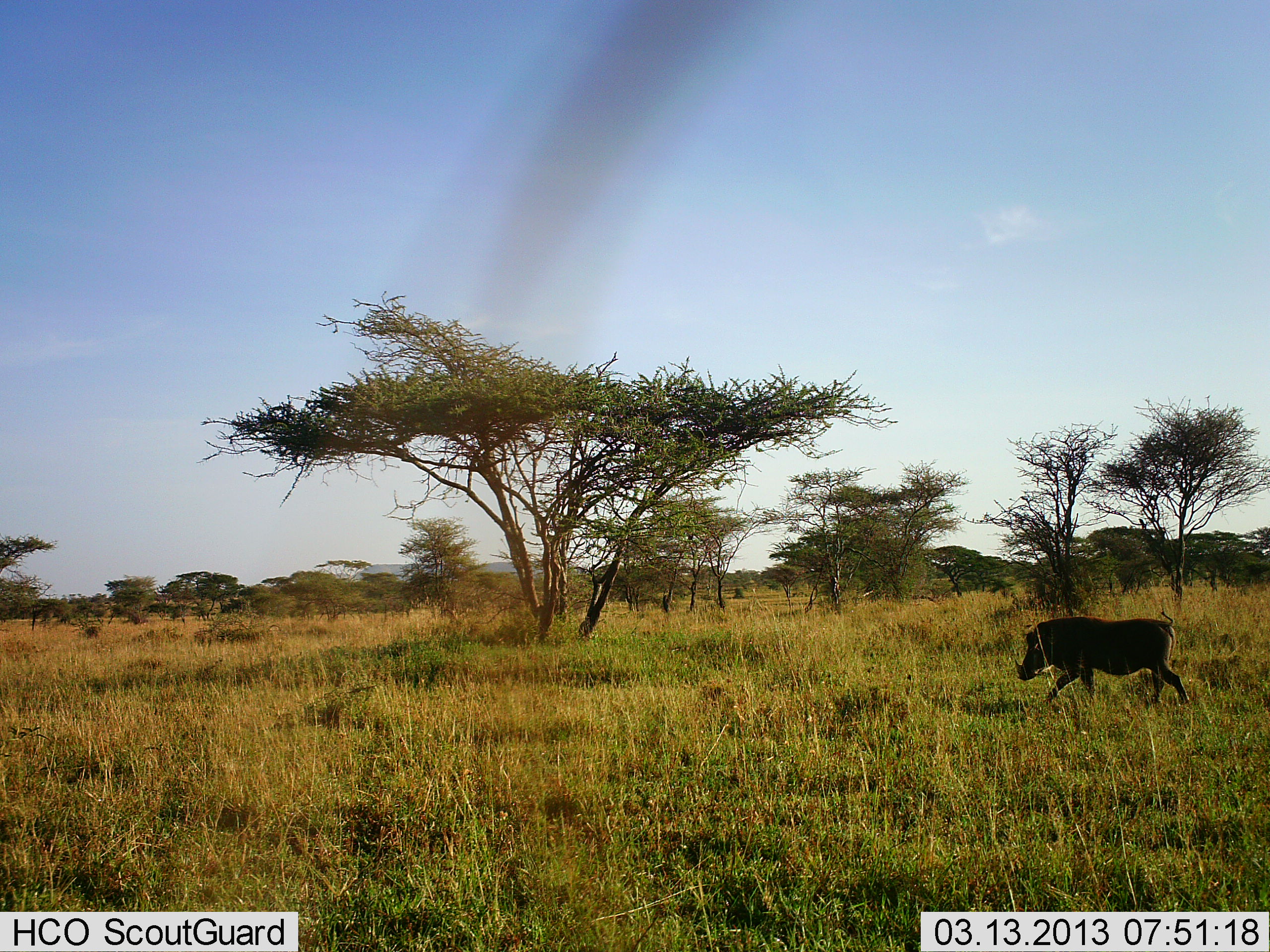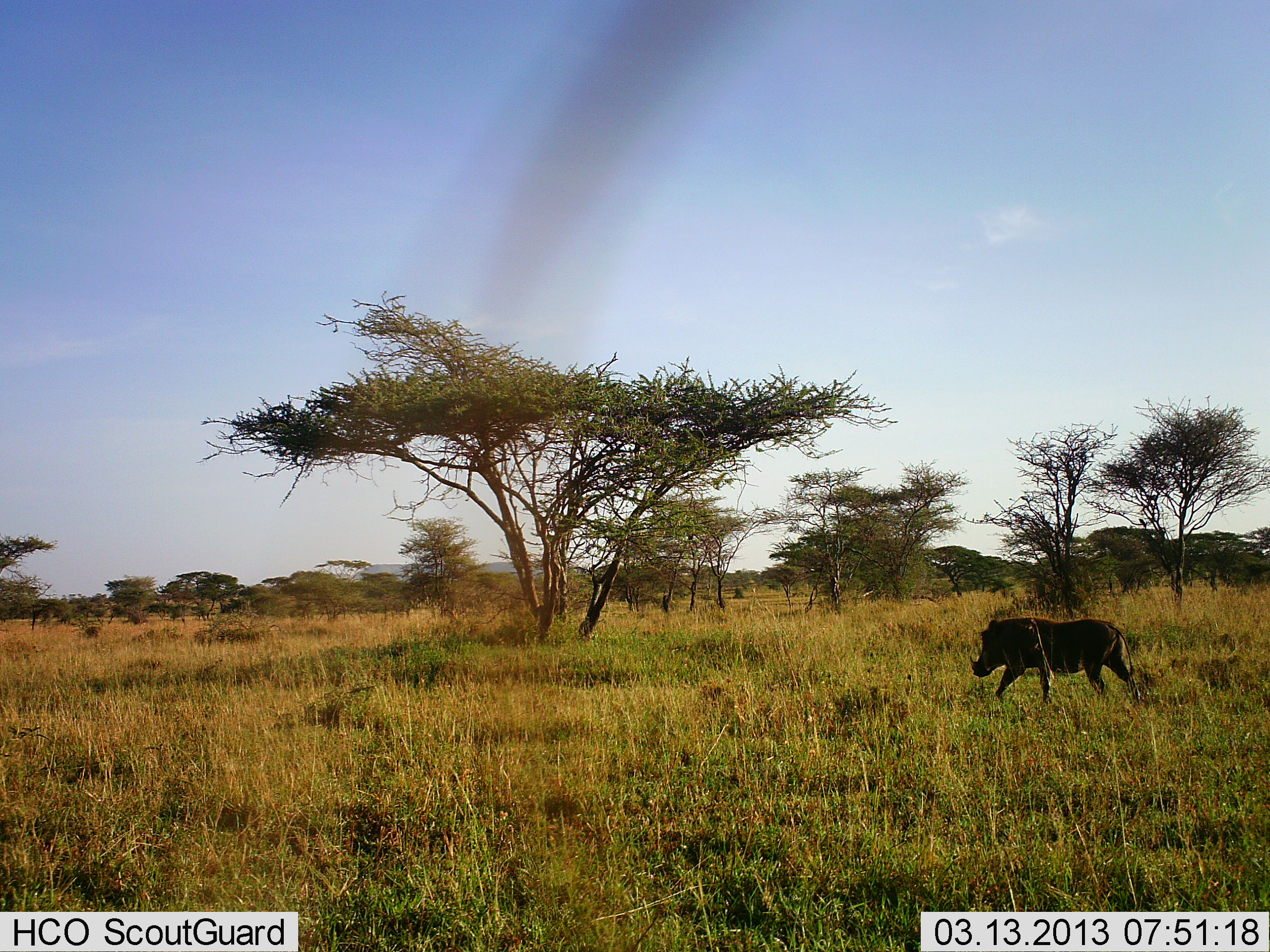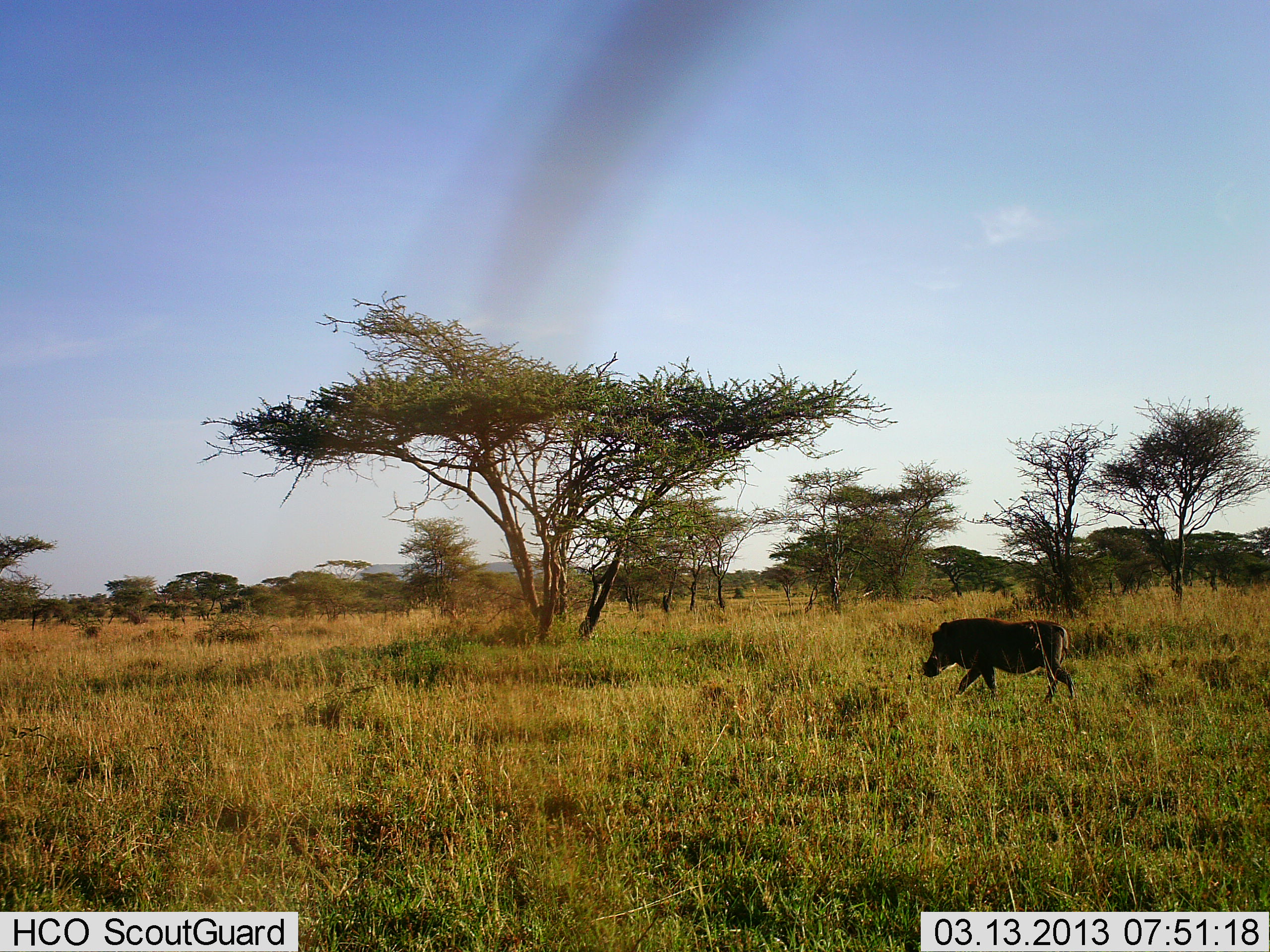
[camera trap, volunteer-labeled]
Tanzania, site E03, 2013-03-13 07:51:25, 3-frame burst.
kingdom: Animalia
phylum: Chordata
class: Mammalia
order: Artiodactyla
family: Suidae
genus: Phacochoerus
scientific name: Phacochoerus africanus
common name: warthog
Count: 1.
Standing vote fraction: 3%.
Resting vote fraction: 0%.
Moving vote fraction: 100%.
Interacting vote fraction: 0%.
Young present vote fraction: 0%.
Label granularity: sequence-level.